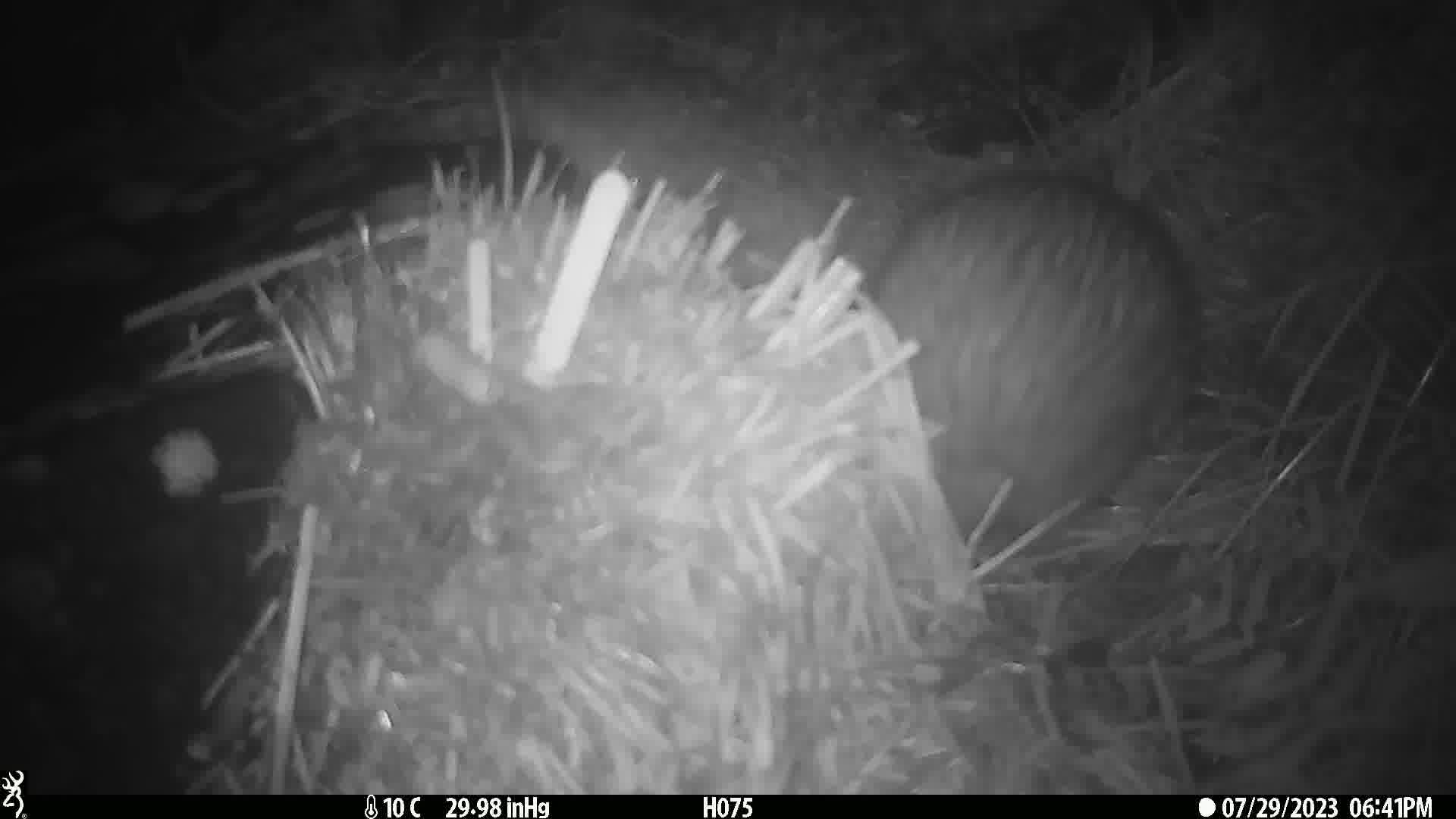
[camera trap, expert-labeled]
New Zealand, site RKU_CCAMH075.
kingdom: Animalia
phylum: Chordata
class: Aves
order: Apterygiformes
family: Apterygidae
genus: Apteryx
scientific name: Apteryx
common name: kiwi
Kiwi (Apteryx).